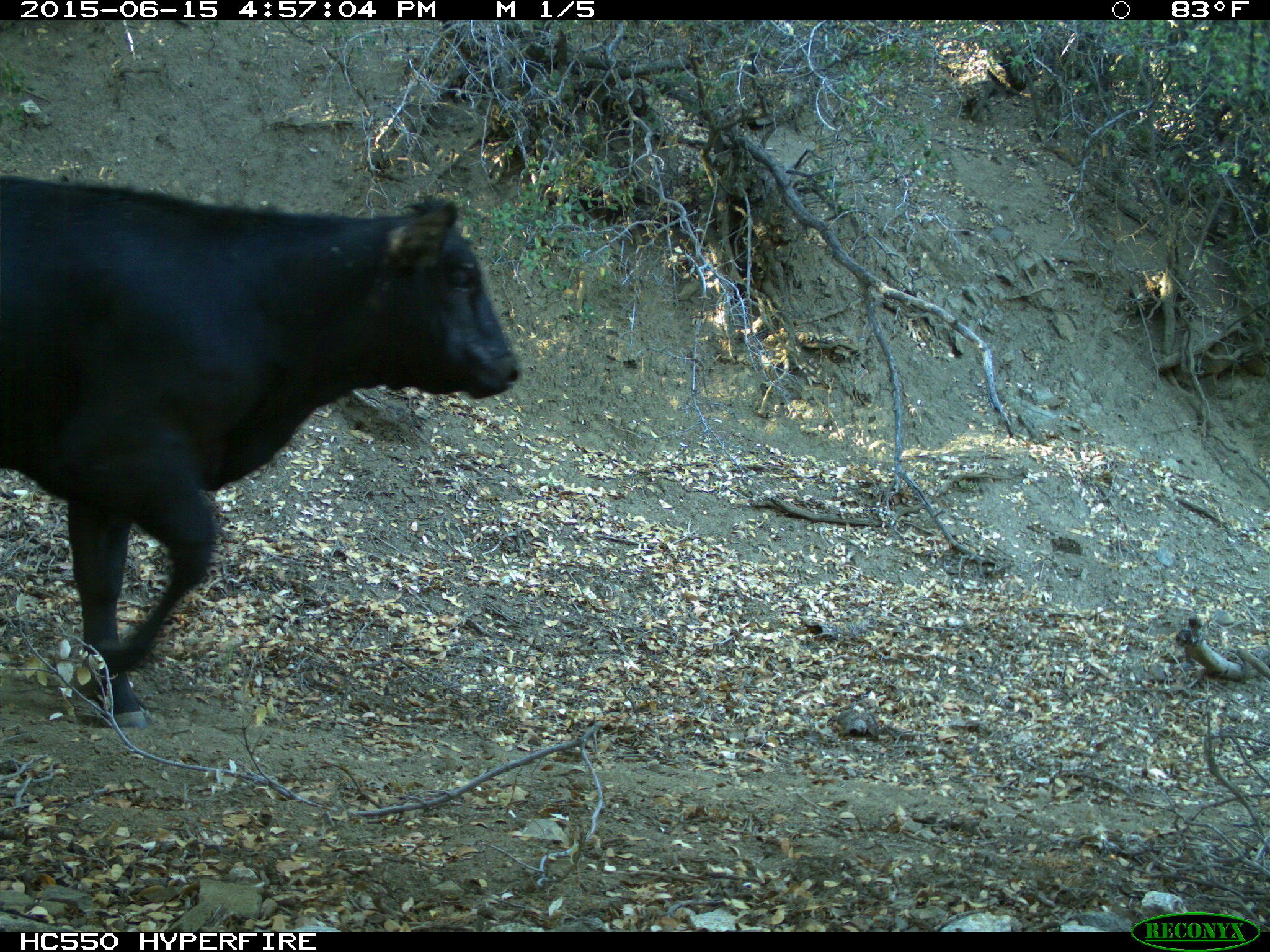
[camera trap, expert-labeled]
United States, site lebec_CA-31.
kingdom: Animalia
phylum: Chordata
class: Mammalia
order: Artiodactyla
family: Bovidae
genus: Bos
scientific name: Bos taurus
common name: domestic cow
Bos taurus (domestic cow).